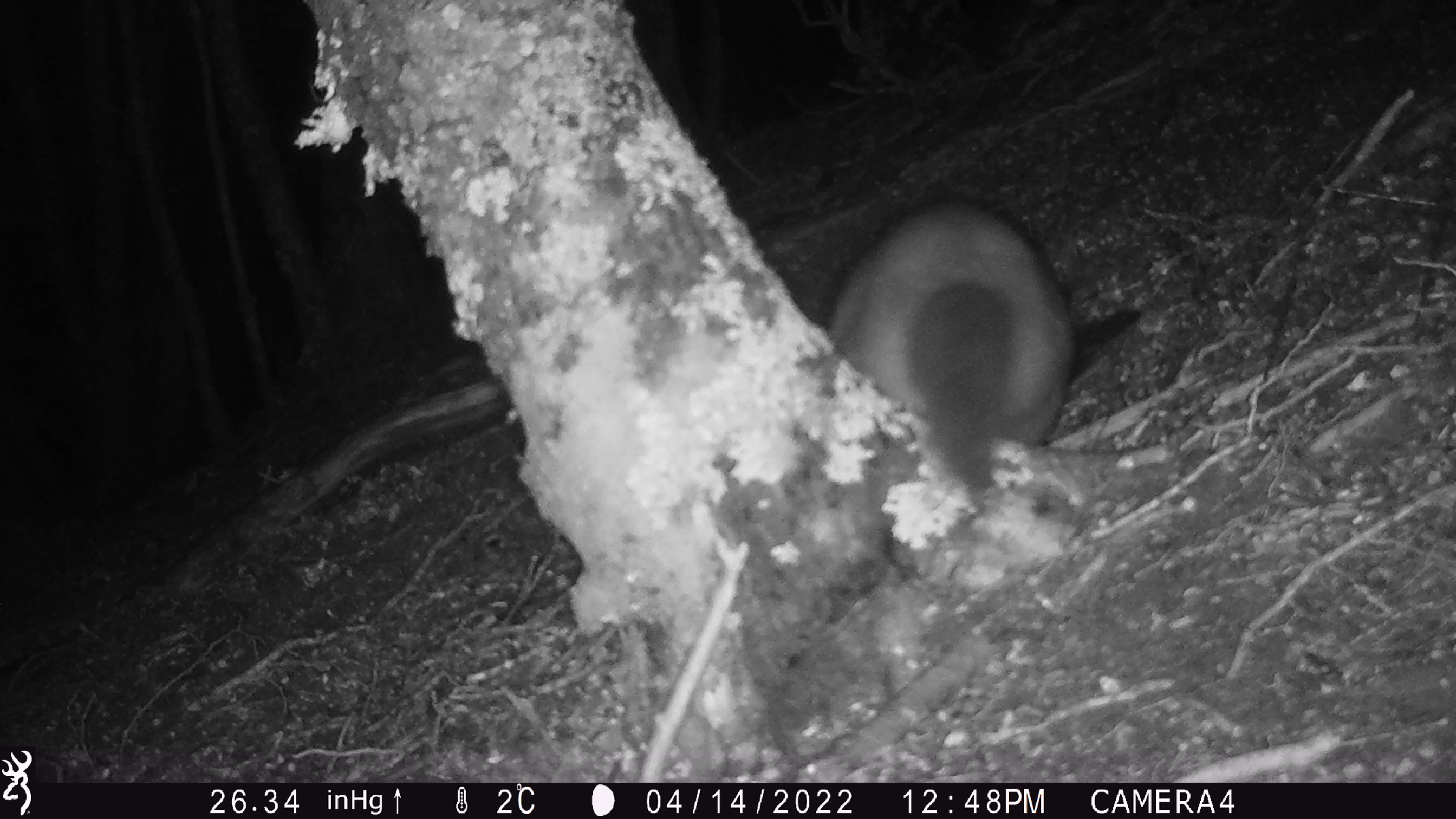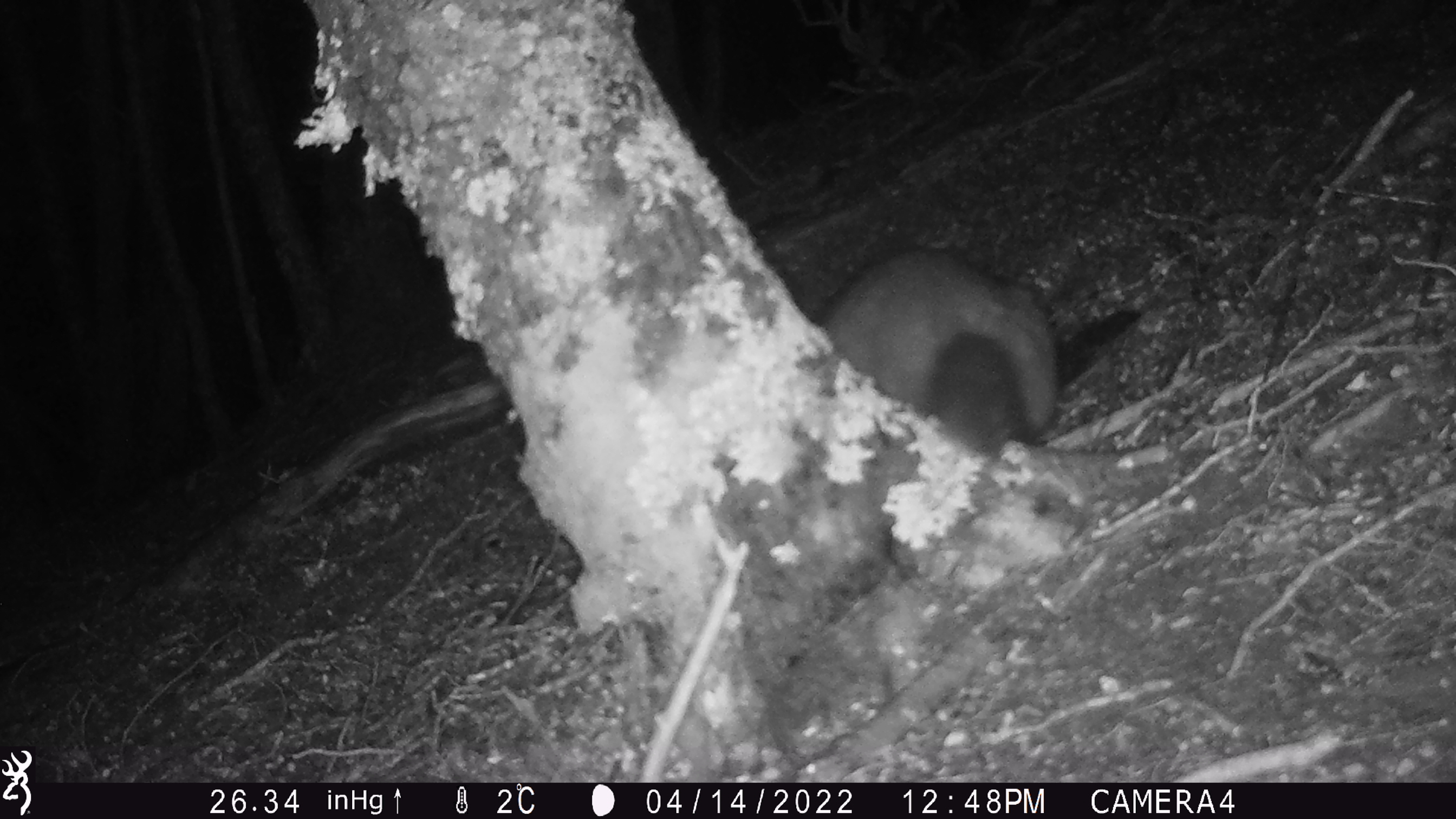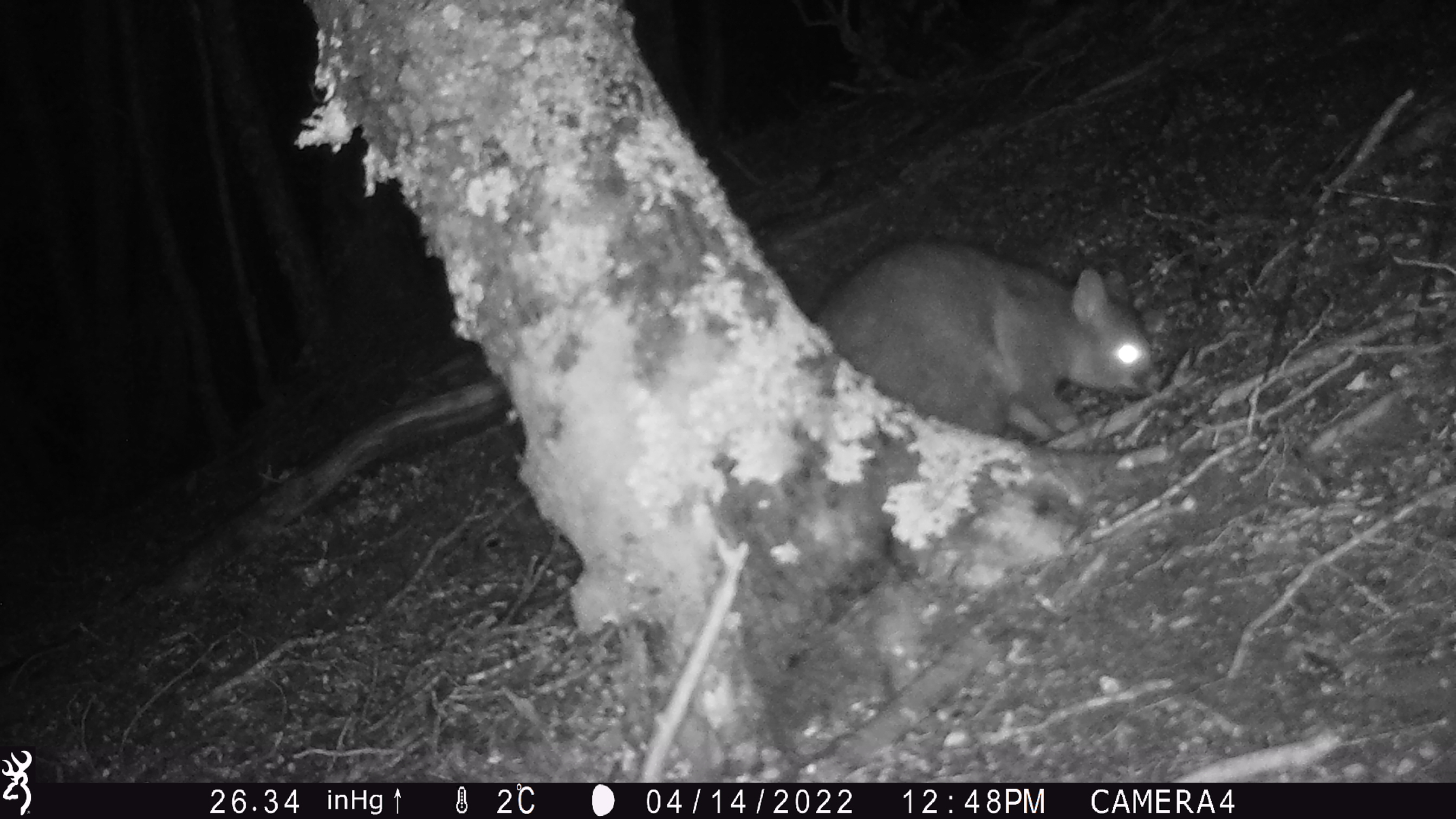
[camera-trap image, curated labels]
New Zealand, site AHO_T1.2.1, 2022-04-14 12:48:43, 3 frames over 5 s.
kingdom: Animalia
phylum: Chordata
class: Mammalia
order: Diprotodontia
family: Phalangeridae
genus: Trichosurus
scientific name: Trichosurus vulpecula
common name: common brushtail possum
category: possum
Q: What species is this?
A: Possum (common brushtail possum) (Trichosurus vulpecula).